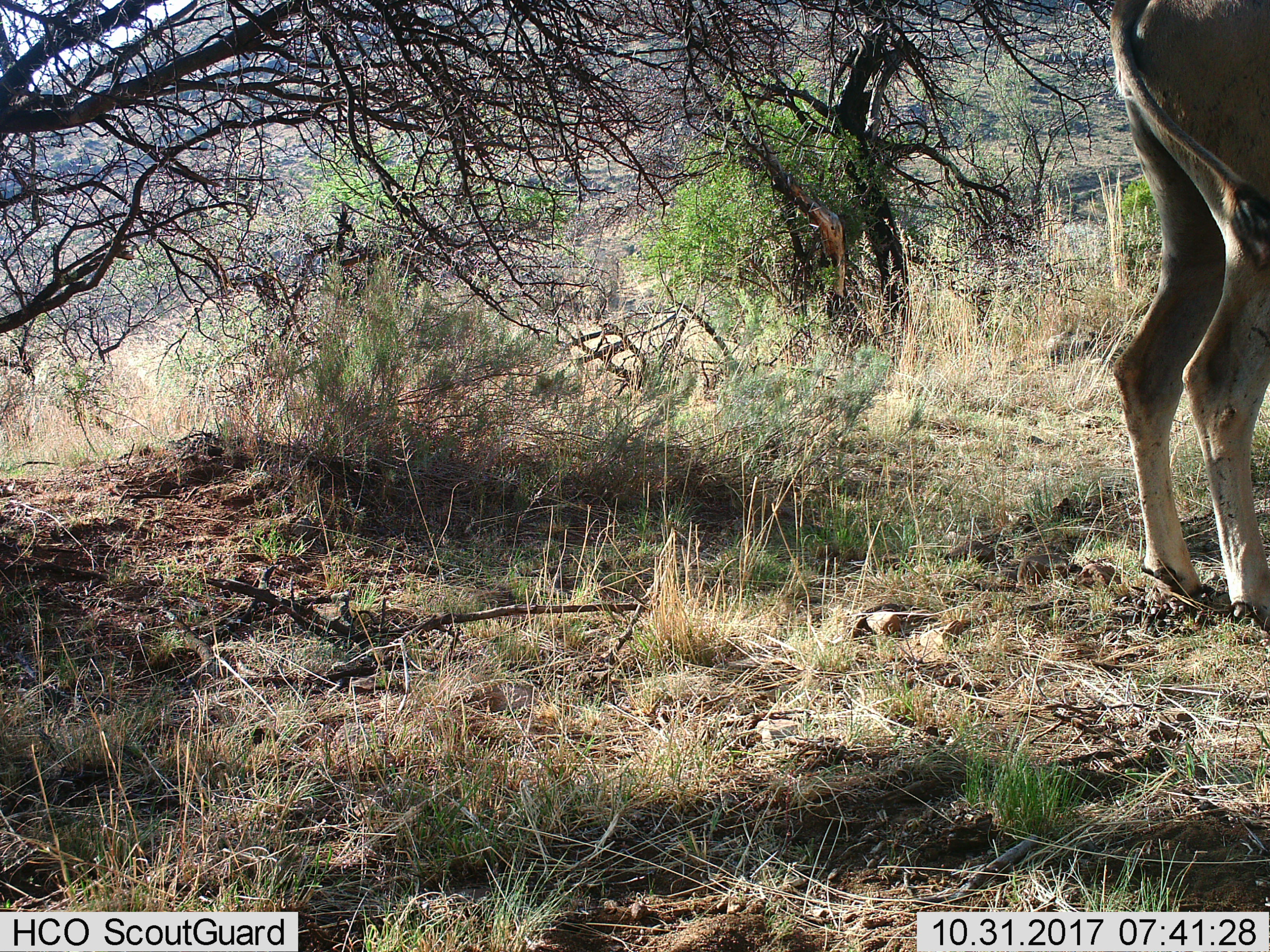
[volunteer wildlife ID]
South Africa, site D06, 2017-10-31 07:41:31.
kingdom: Animalia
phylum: Chordata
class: Mammalia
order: Artiodactyla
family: Bovidae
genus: Tragelaphus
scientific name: Tragelaphus oryx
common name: eland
Eland (Tragelaphus oryx), count 1. Behavior (volunteer vote fractions): standing 67%, resting 0%, moving 33%, interacting 0%. Young present (vote fraction): 0%. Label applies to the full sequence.